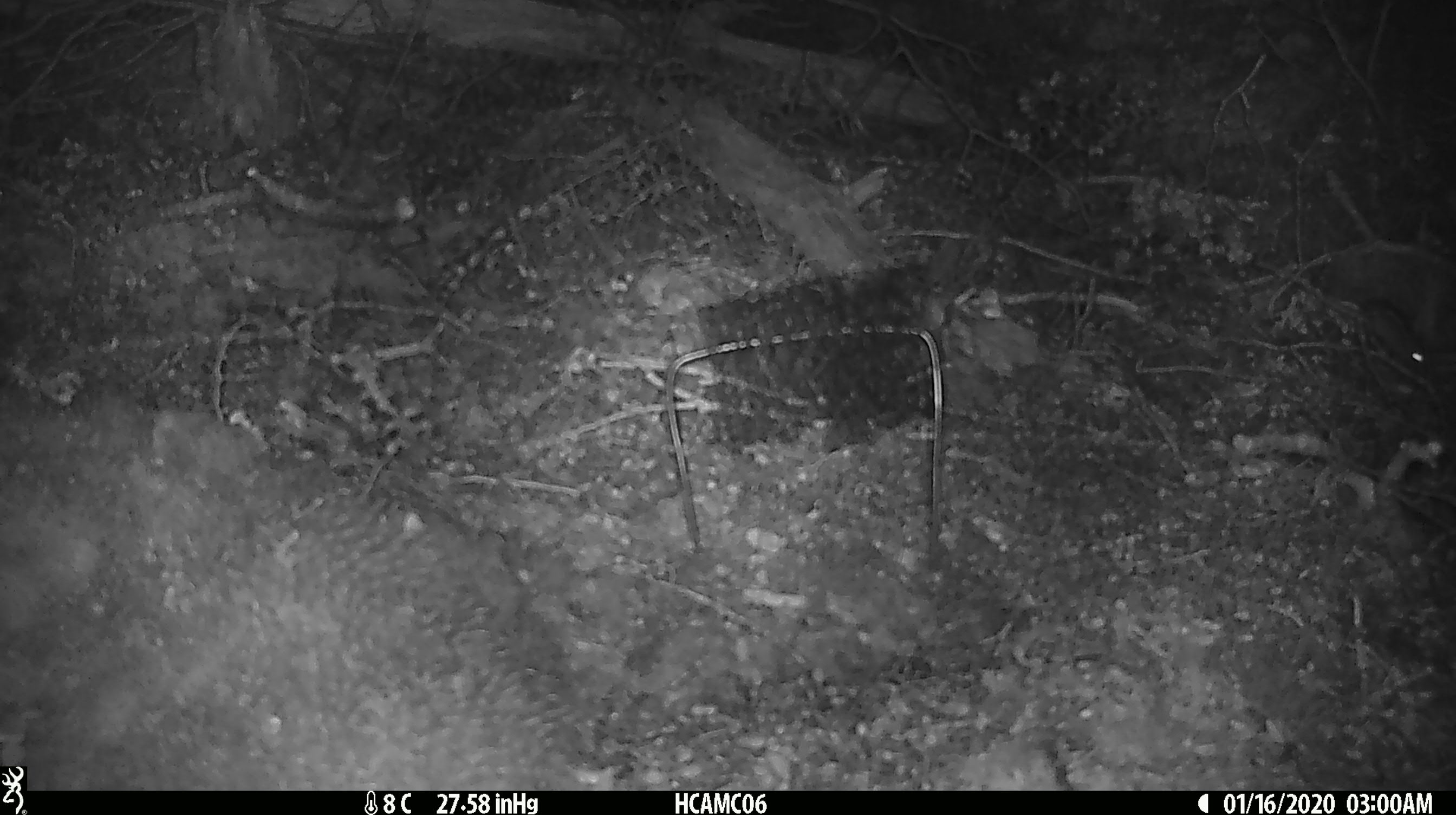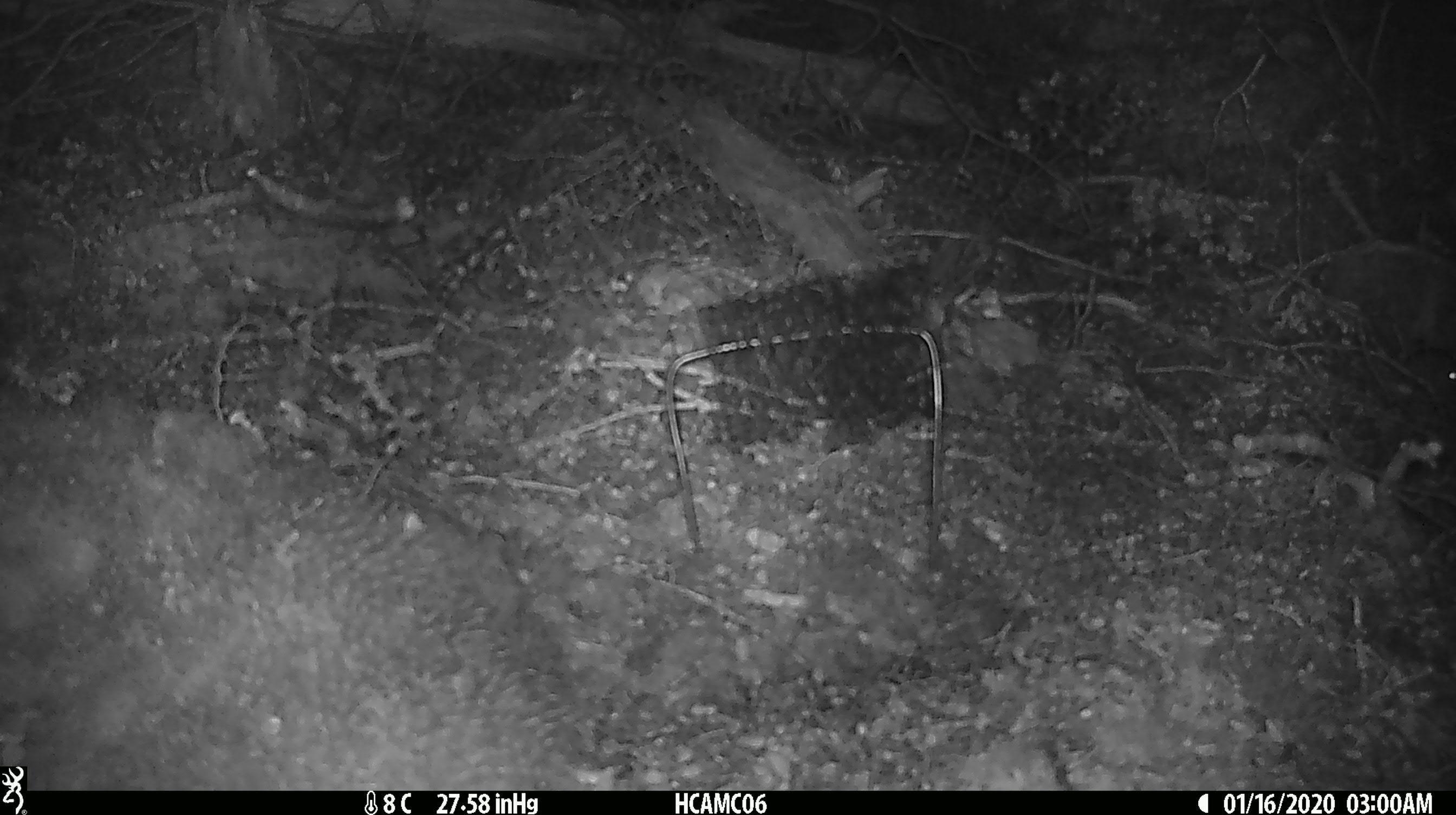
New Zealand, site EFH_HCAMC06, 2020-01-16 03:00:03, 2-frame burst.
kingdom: Animalia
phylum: Chordata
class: Mammalia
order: Rodentia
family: Muridae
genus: Mus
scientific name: Mus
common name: mouse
Mouse (Mus).